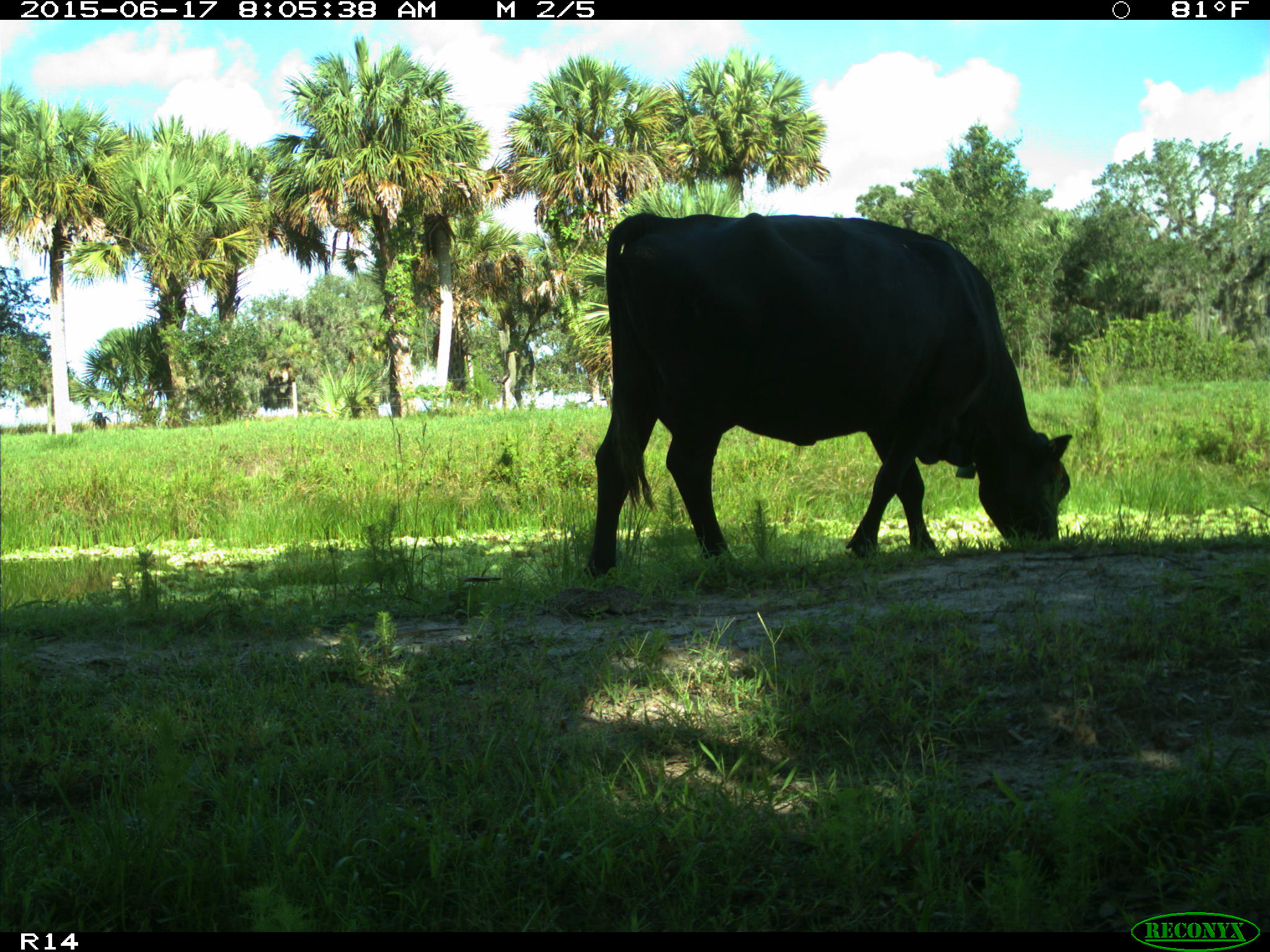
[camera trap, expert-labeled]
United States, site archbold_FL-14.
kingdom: Animalia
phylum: Chordata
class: Mammalia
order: Artiodactyla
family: Bovidae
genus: Bos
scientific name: Bos taurus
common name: domestic cow